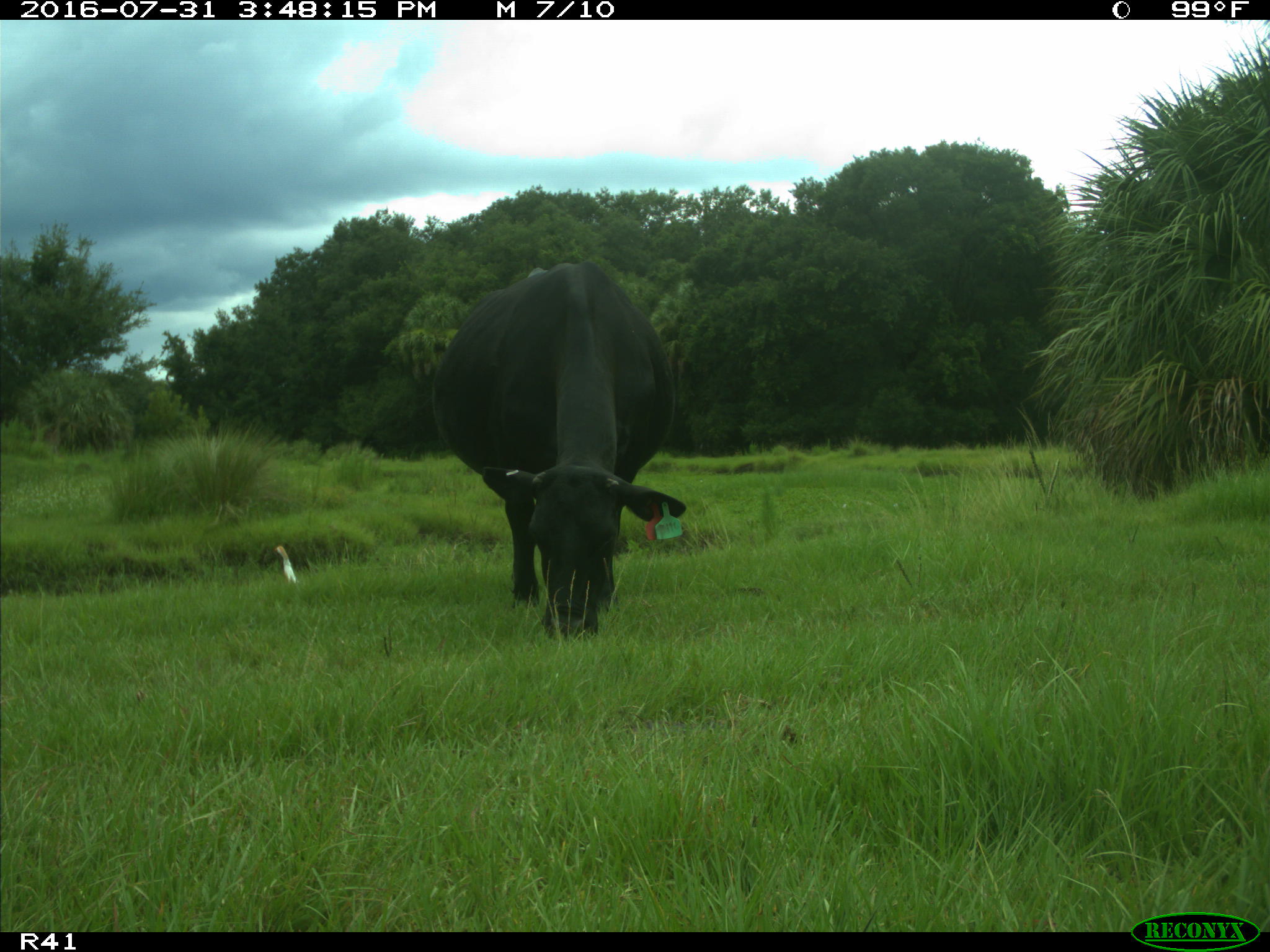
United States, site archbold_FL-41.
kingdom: Animalia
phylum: Chordata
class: Mammalia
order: Artiodactyla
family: Bovidae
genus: Bos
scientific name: Bos taurus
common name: domestic cow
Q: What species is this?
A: Bos taurus (domestic cow).